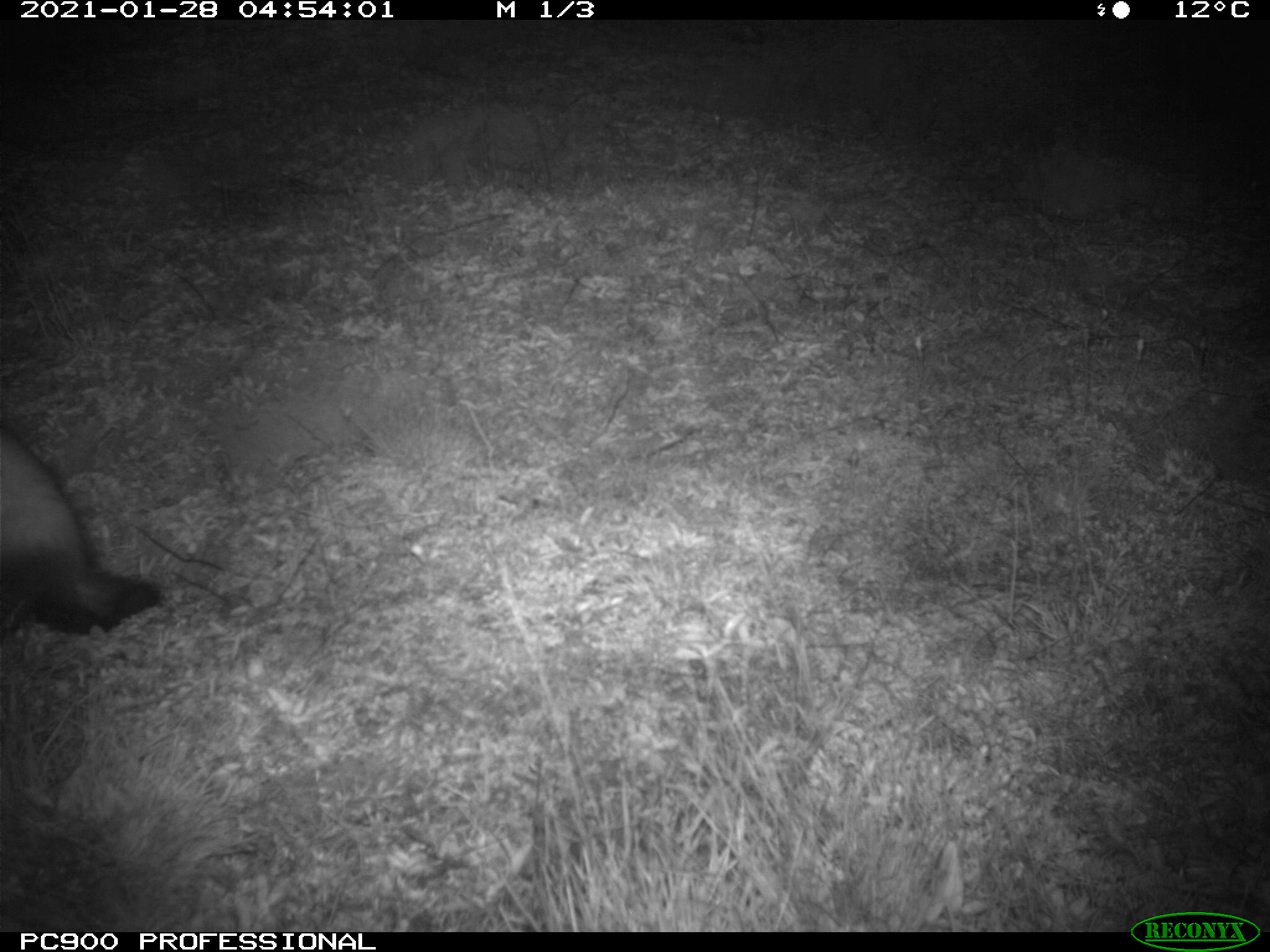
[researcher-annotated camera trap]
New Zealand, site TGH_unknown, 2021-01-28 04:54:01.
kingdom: Animalia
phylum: Chordata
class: Mammalia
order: Carnivora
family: Mustelidae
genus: Mustela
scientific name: Mustela furo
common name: ferret